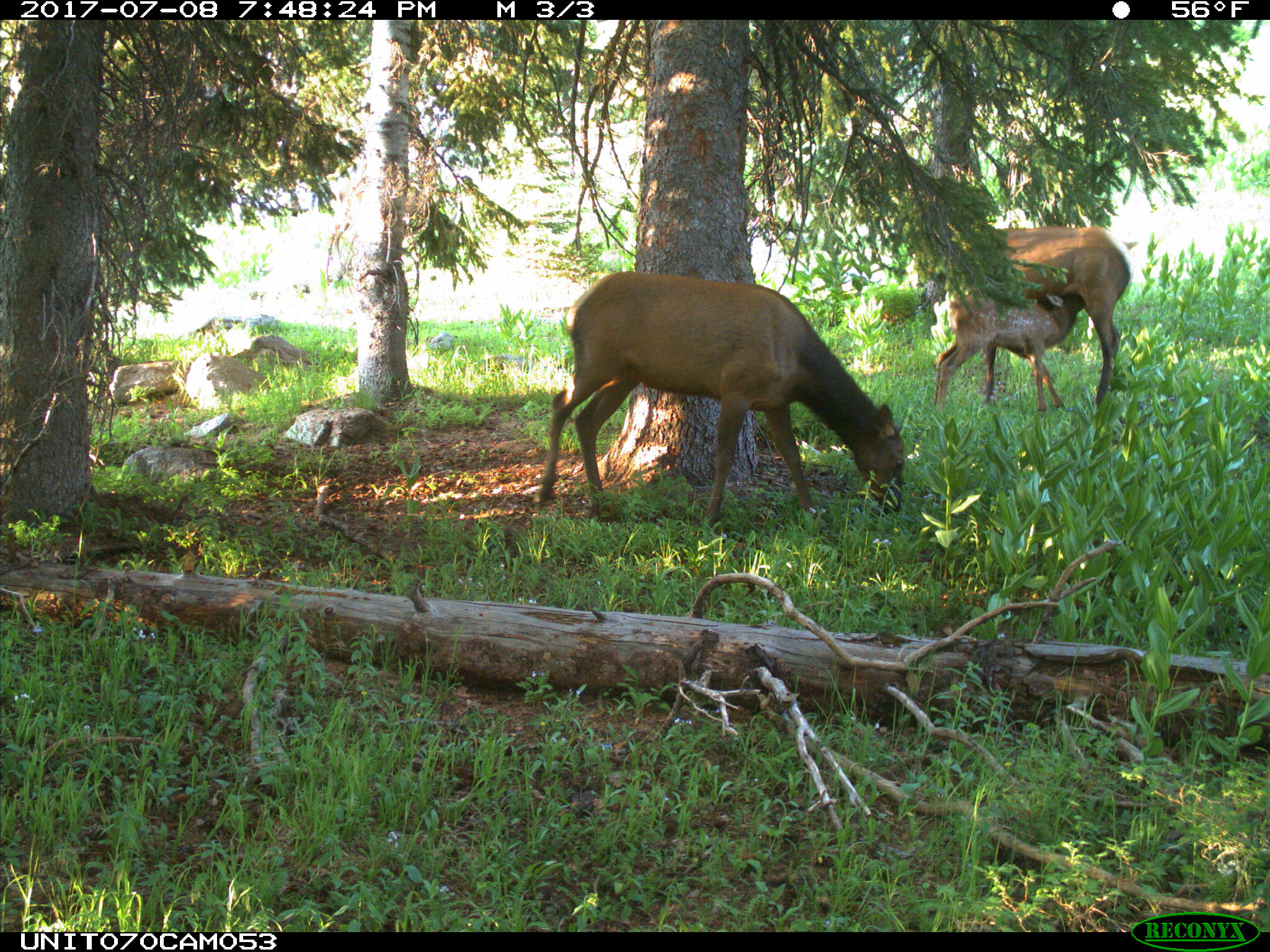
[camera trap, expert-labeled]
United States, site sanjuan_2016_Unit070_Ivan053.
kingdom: Animalia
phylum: Chordata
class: Mammalia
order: Artiodactyla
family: Cervidae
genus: Cervus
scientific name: Cervus elaphus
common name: red deer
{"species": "Cervus elaphus (red deer)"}